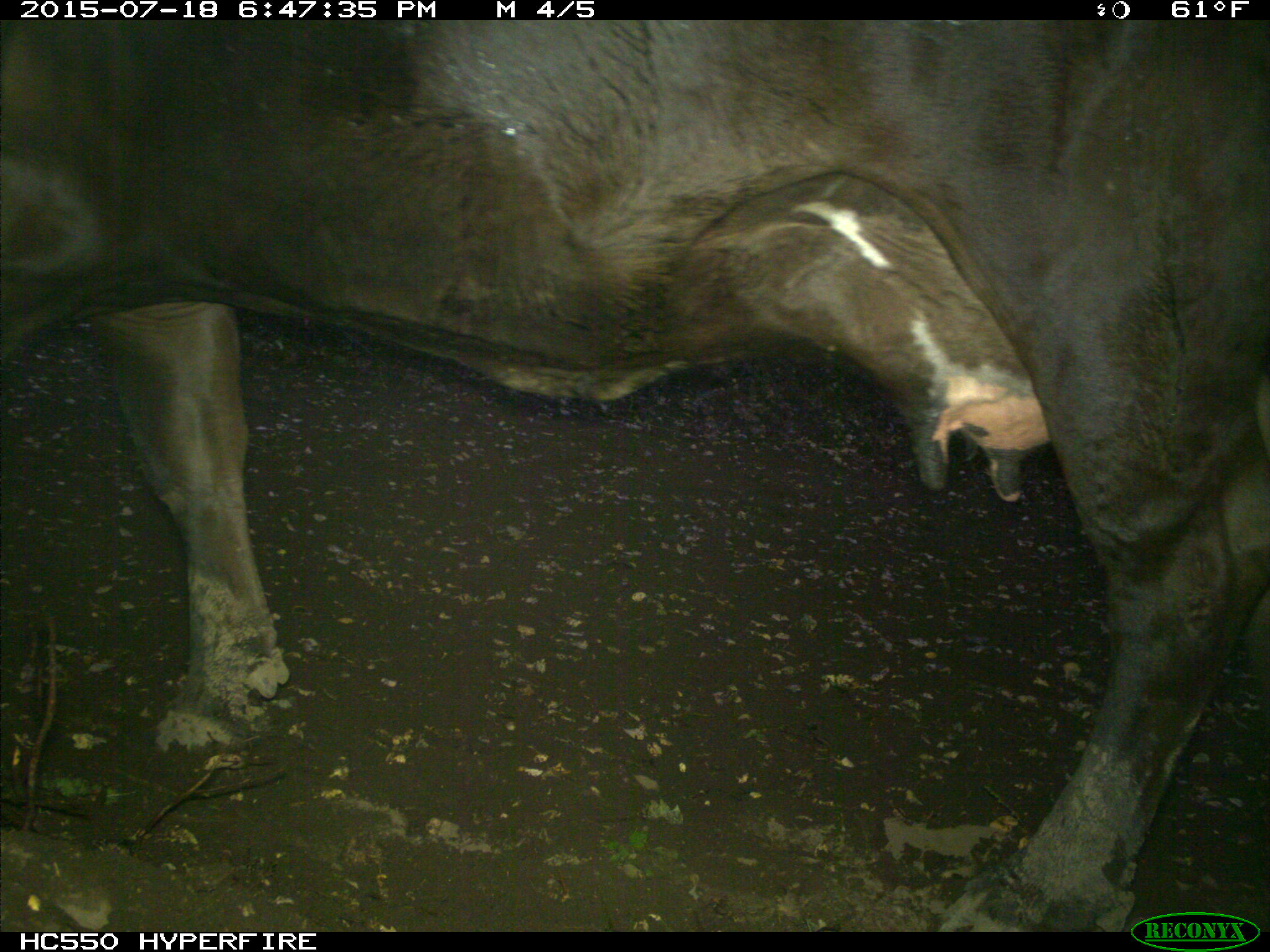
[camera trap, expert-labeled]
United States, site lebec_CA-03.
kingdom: Animalia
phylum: Chordata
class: Mammalia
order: Artiodactyla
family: Bovidae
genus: Bos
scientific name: Bos taurus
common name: domestic cow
Bos taurus (domestic cow).